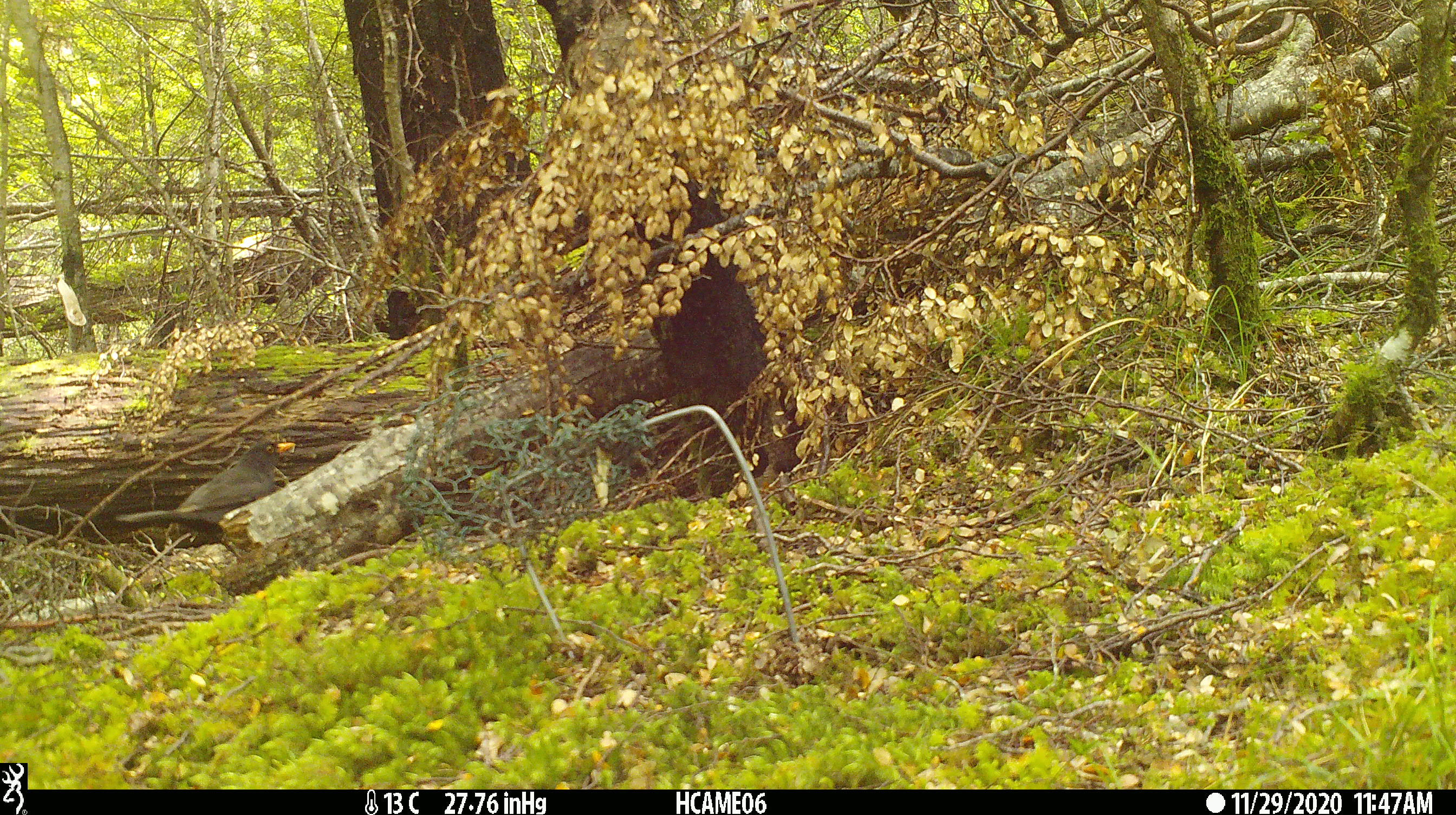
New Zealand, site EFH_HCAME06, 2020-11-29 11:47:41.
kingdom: Animalia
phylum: Chordata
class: Aves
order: Passeriformes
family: Turdidae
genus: Turdus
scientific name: Turdus merula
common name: eurasian blackbird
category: blackbird